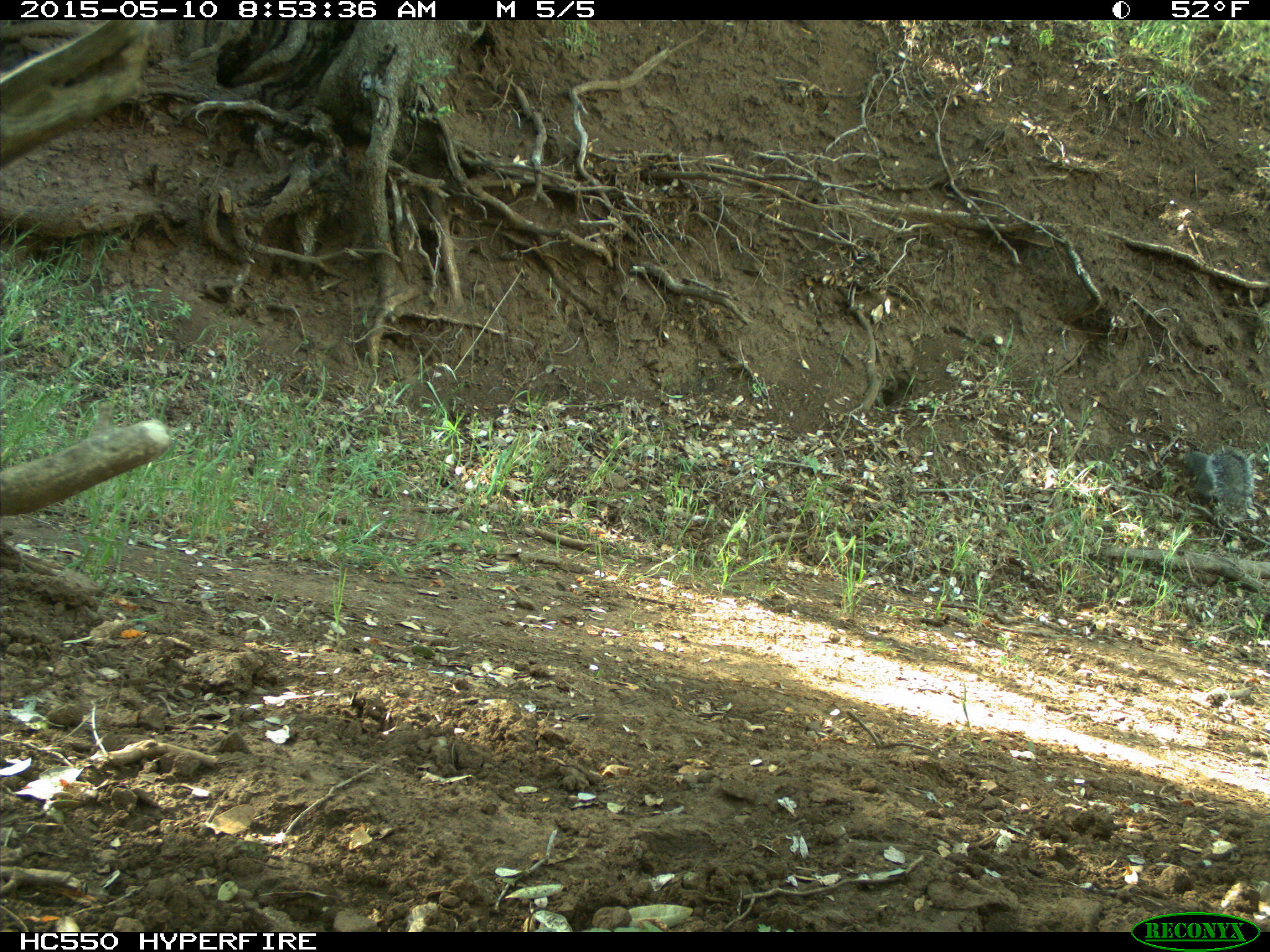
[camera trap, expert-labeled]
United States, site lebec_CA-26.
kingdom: Animalia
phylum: Chordata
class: Mammalia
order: Rodentia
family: Sciuridae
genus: Sciurus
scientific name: Sciurus carolinensis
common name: eastern gray squirrel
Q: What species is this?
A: Sciurus carolinensis (eastern gray squirrel).